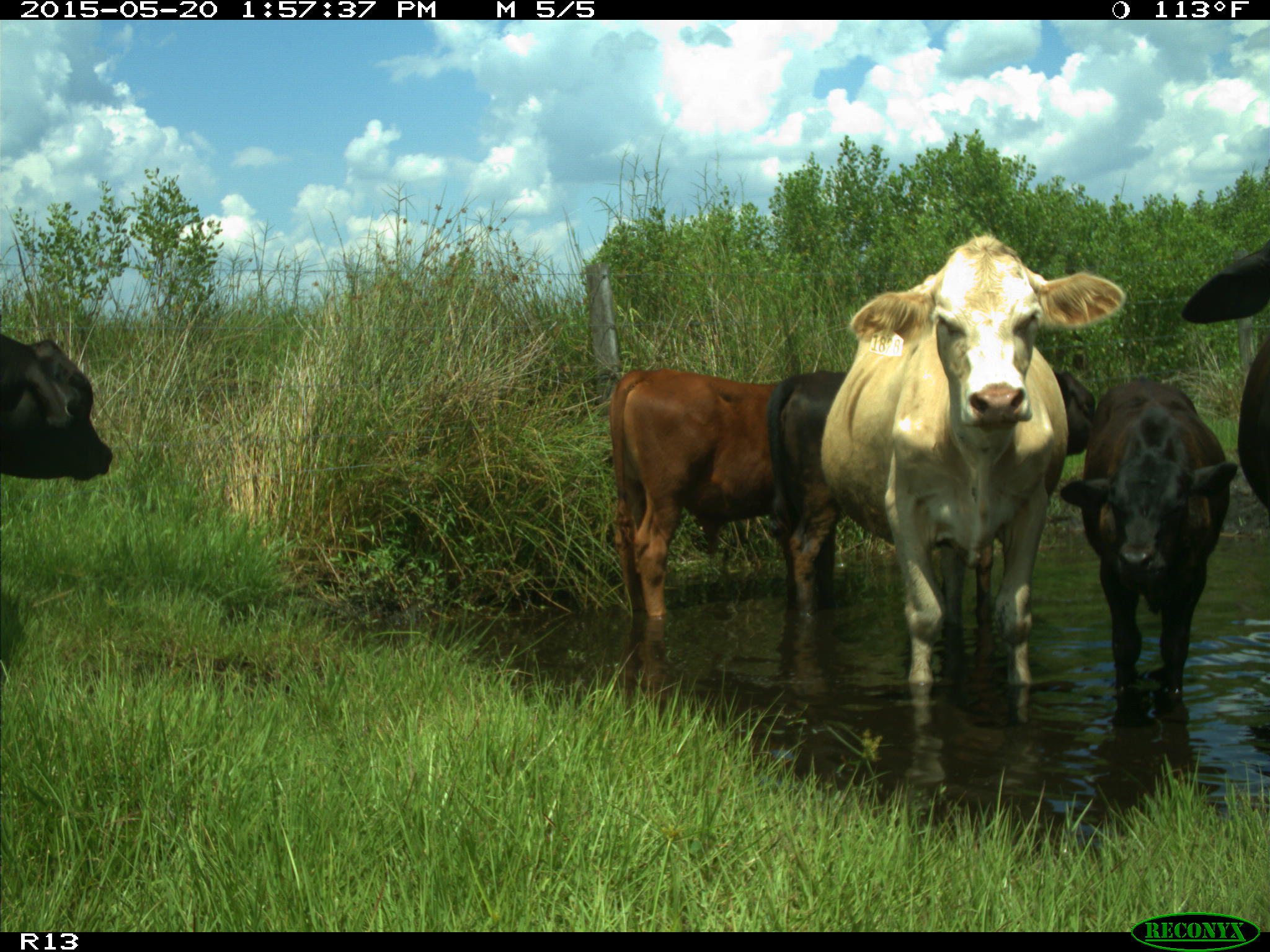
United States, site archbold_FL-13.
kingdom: Animalia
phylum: Chordata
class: Mammalia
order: Artiodactyla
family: Bovidae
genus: Bos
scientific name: Bos taurus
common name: domestic cow